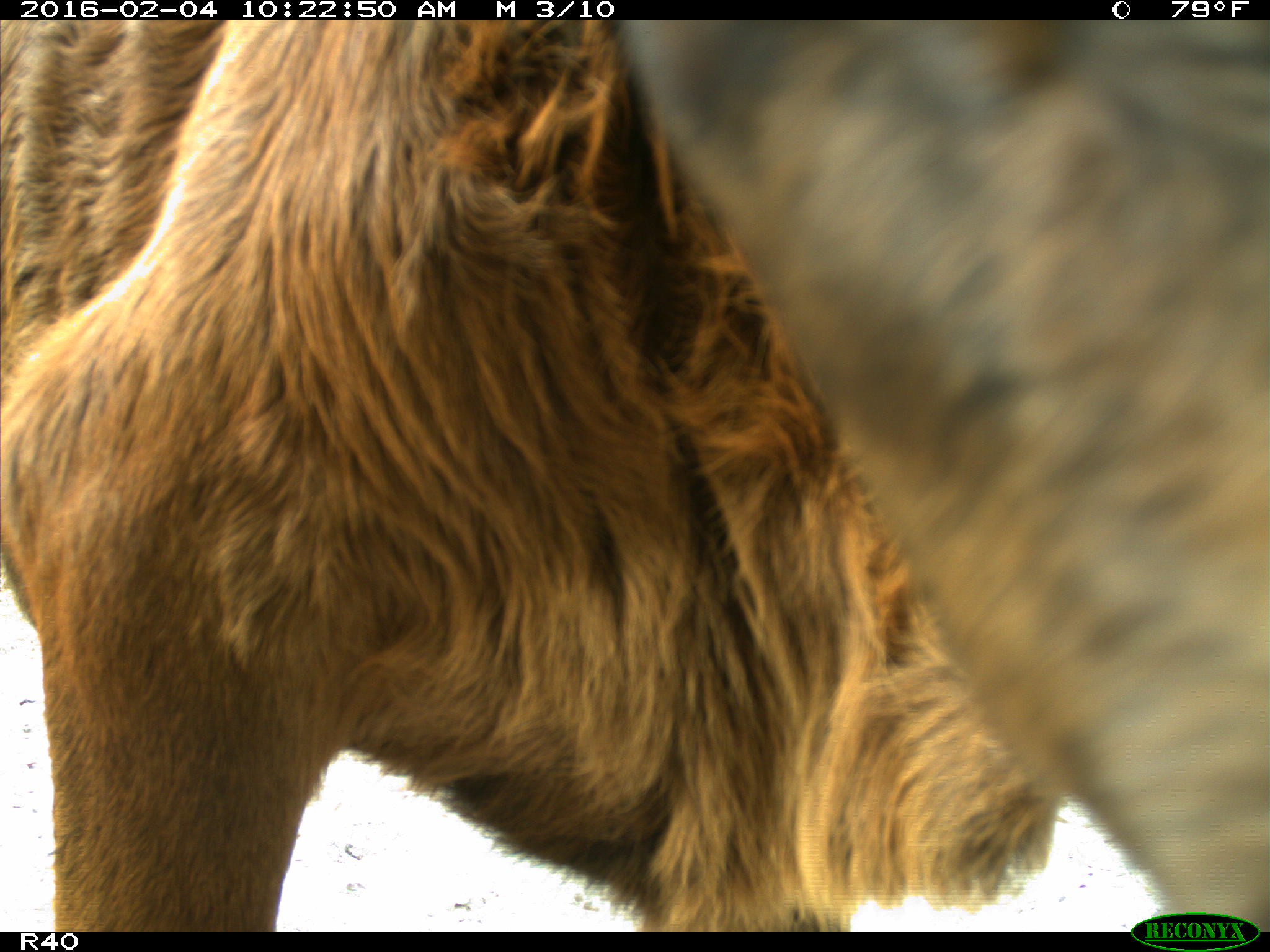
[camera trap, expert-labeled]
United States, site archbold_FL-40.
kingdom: Animalia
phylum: Chordata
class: Mammalia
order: Artiodactyla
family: Bovidae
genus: Bos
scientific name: Bos taurus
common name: domestic cow